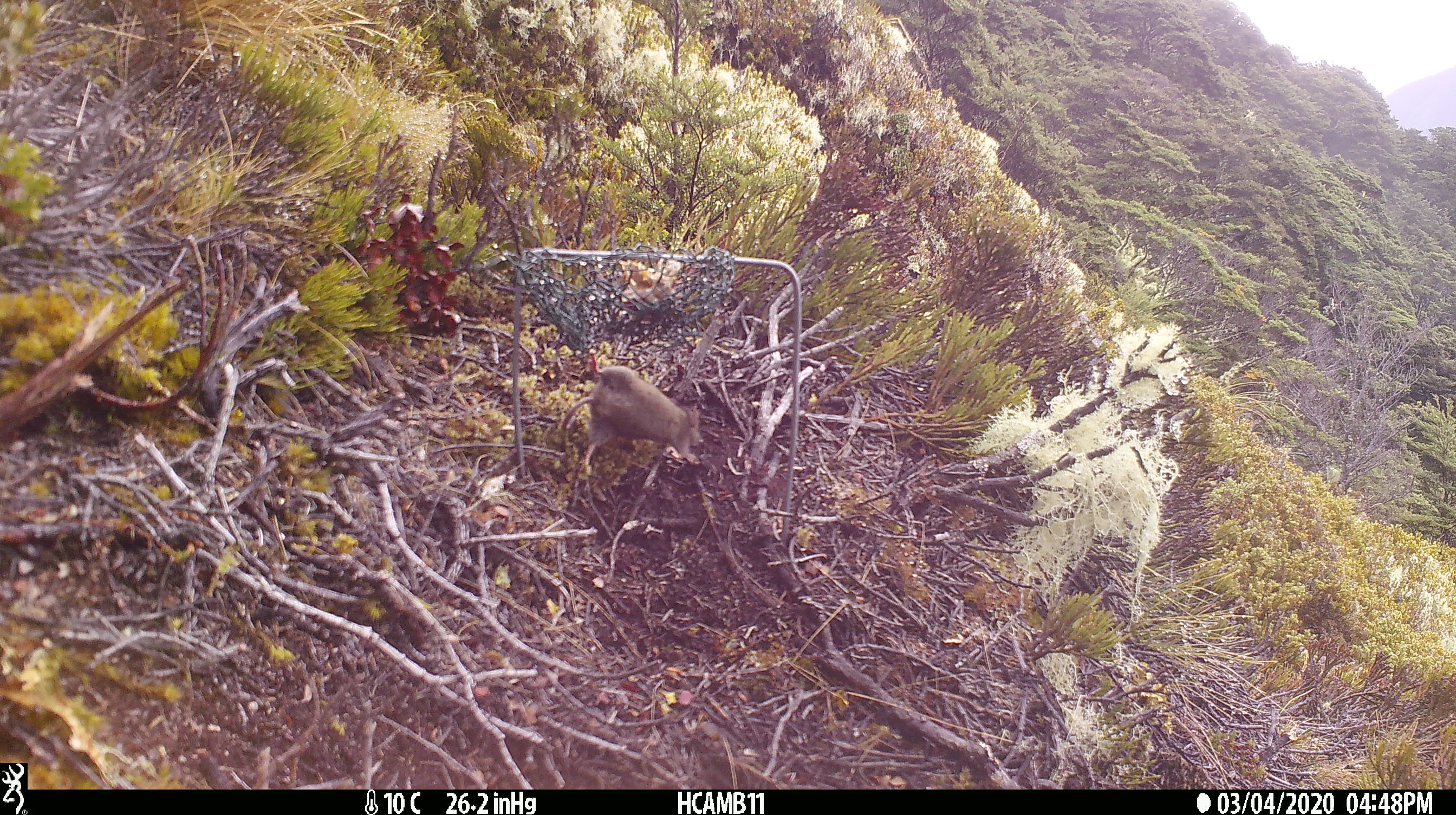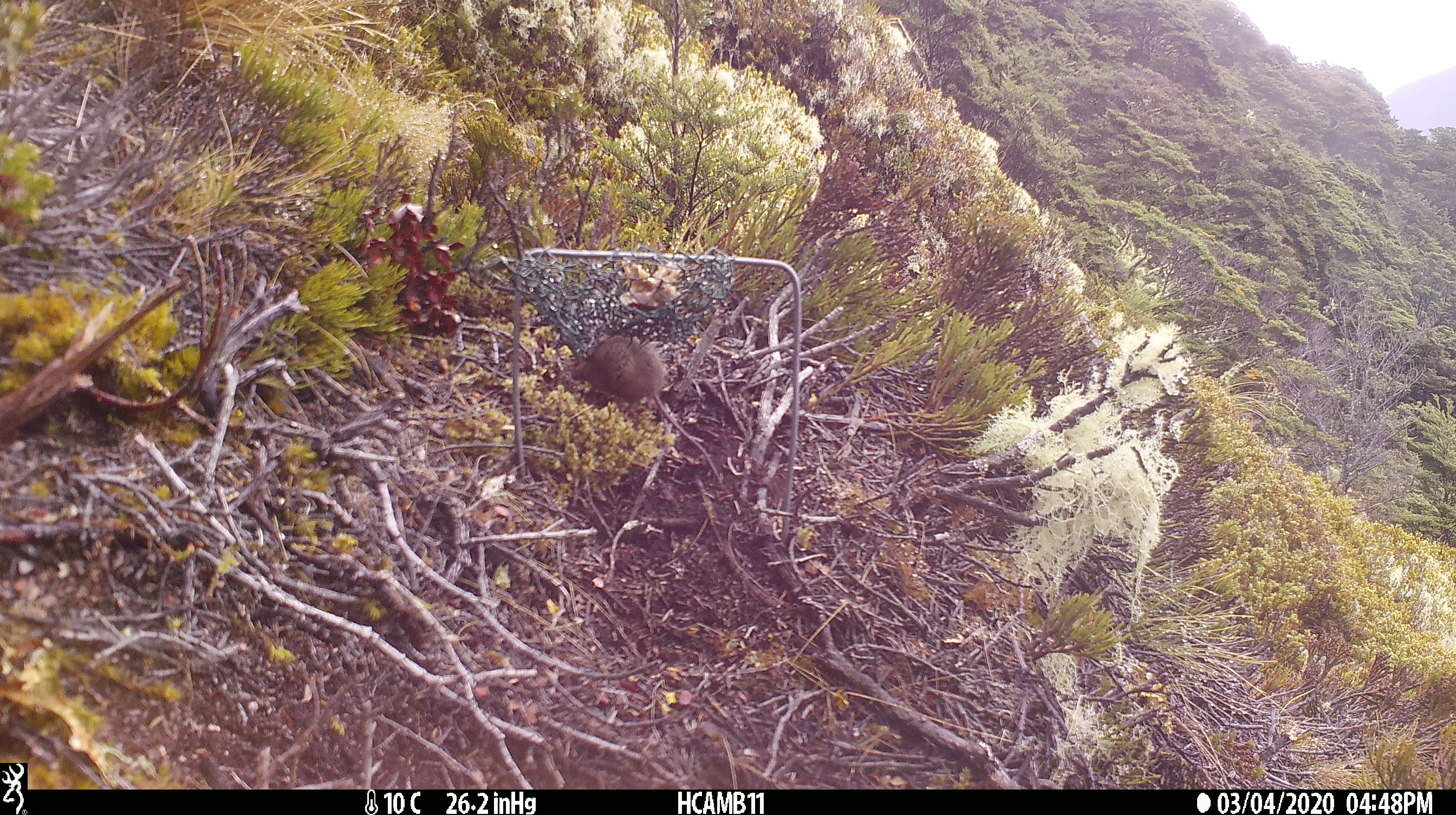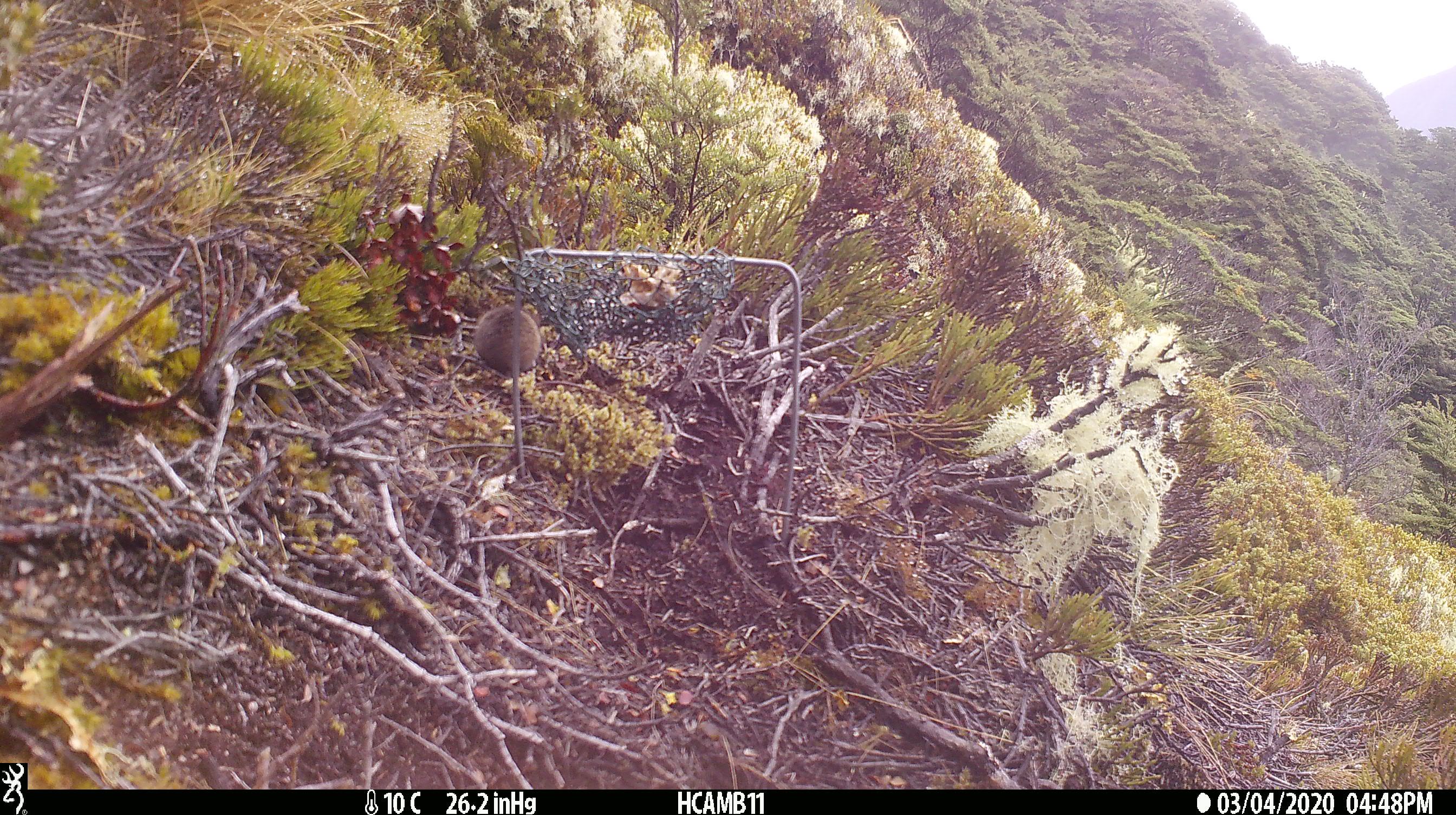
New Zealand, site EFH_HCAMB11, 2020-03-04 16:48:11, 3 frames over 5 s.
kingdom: Animalia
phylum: Chordata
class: Mammalia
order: Rodentia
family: Muridae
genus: Mus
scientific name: Mus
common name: mouse